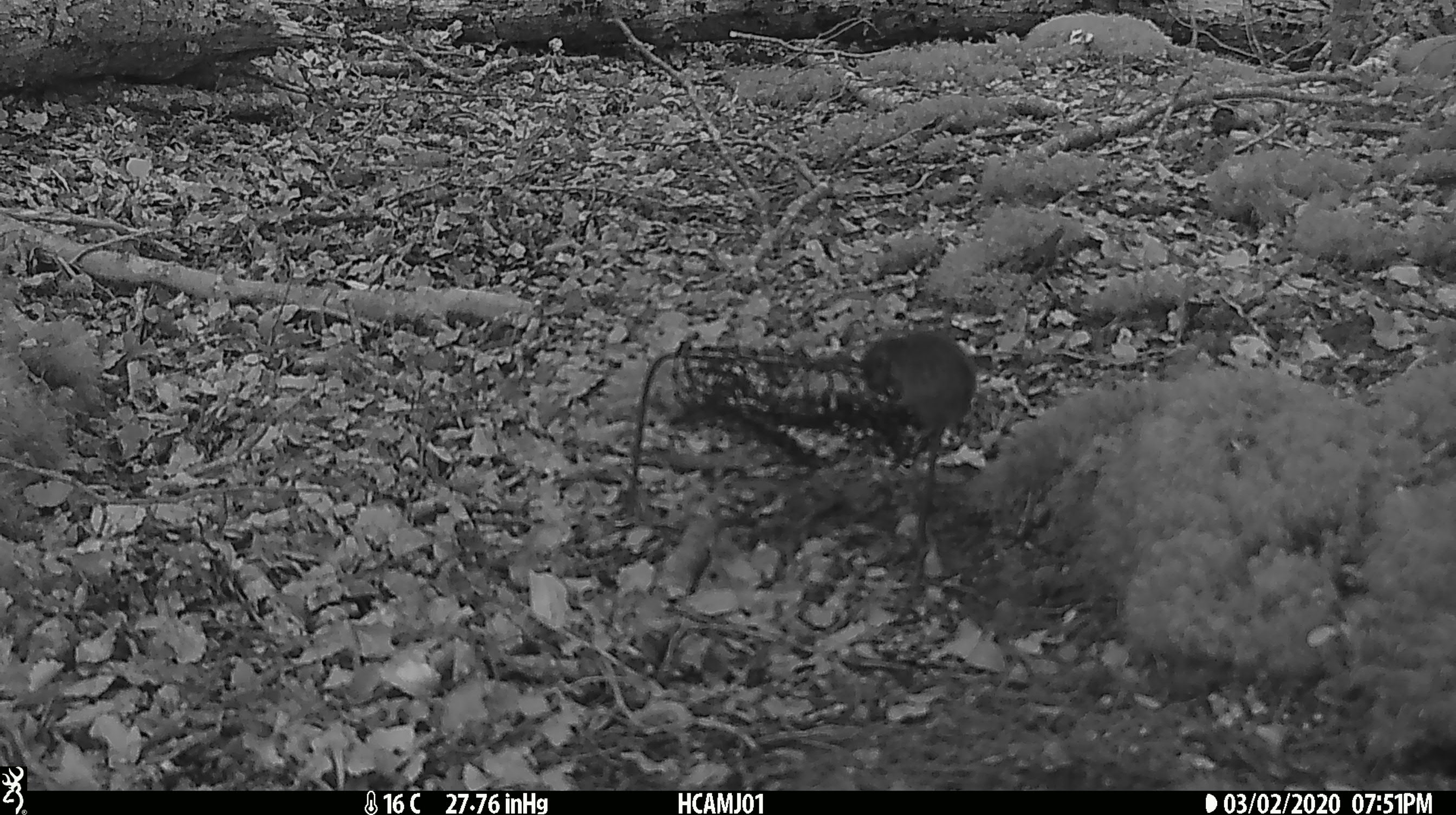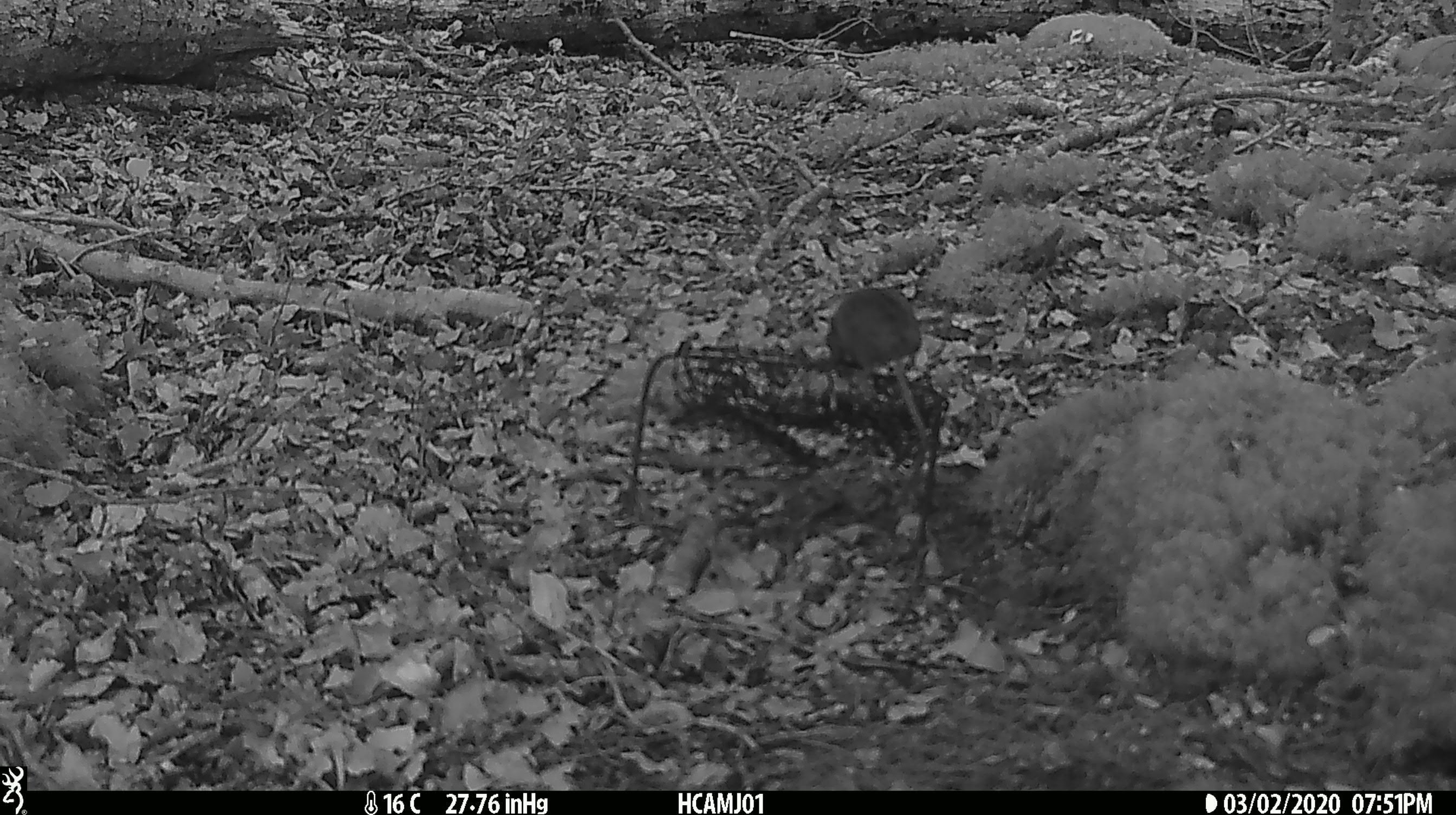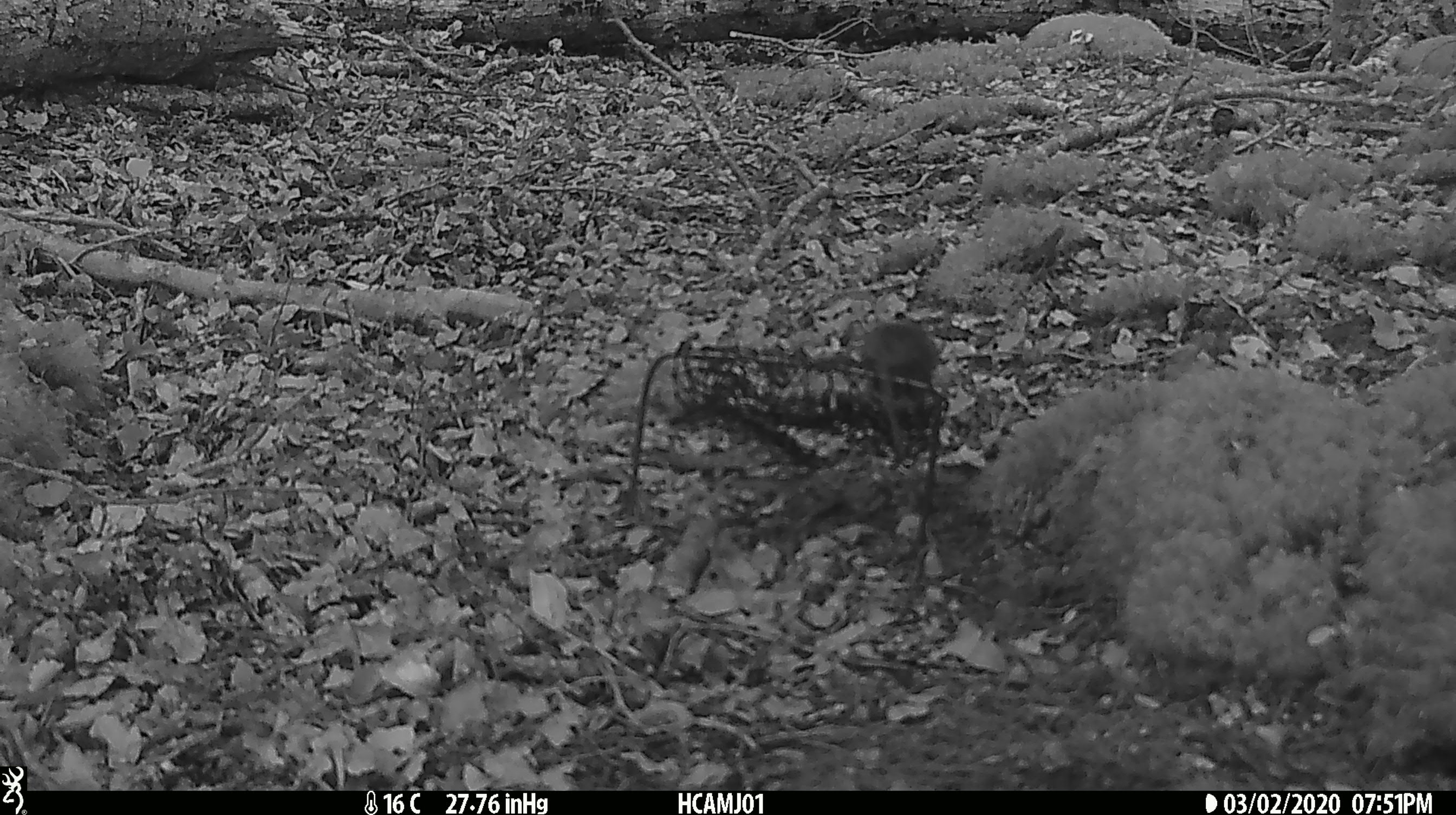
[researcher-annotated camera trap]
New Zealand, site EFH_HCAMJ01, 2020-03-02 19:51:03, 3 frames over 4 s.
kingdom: Animalia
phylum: Chordata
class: Mammalia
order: Rodentia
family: Muridae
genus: Mus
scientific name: Mus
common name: mouse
Mouse (Mus).